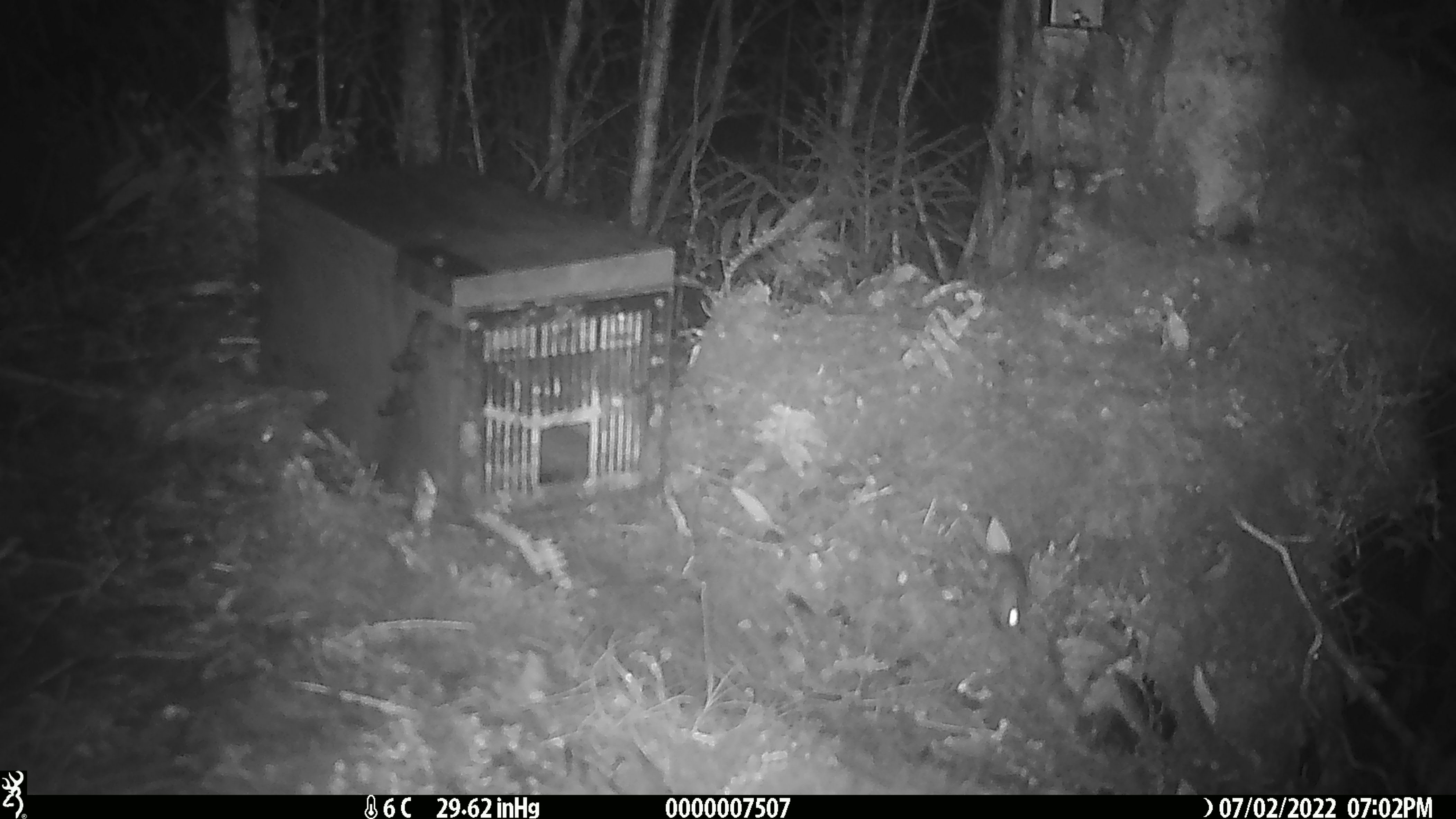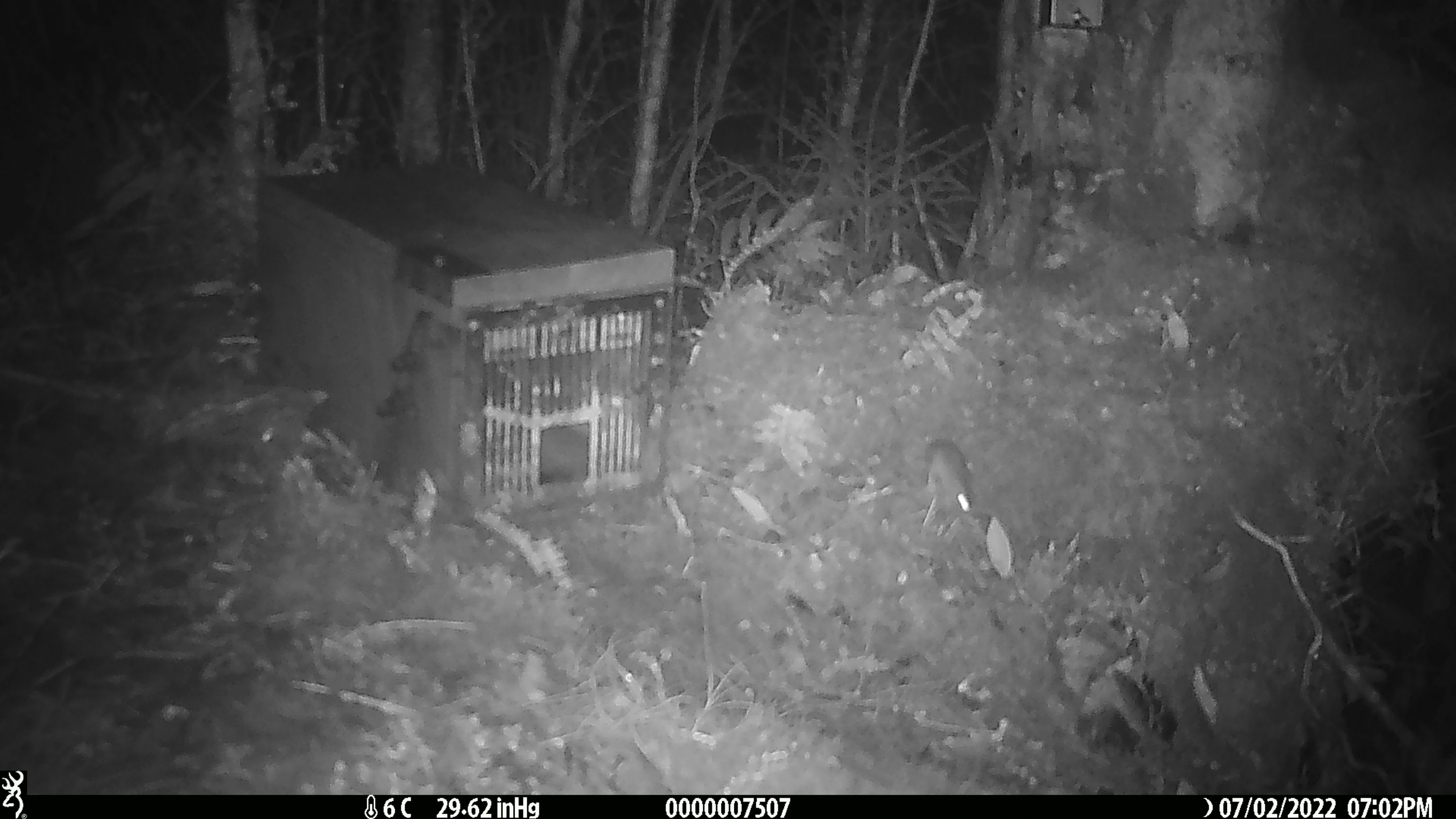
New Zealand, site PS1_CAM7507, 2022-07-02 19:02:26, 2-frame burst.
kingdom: Animalia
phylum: Chordata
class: Mammalia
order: Rodentia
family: Muridae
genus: Mus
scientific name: Mus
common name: mouse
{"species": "mouse (Mus)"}